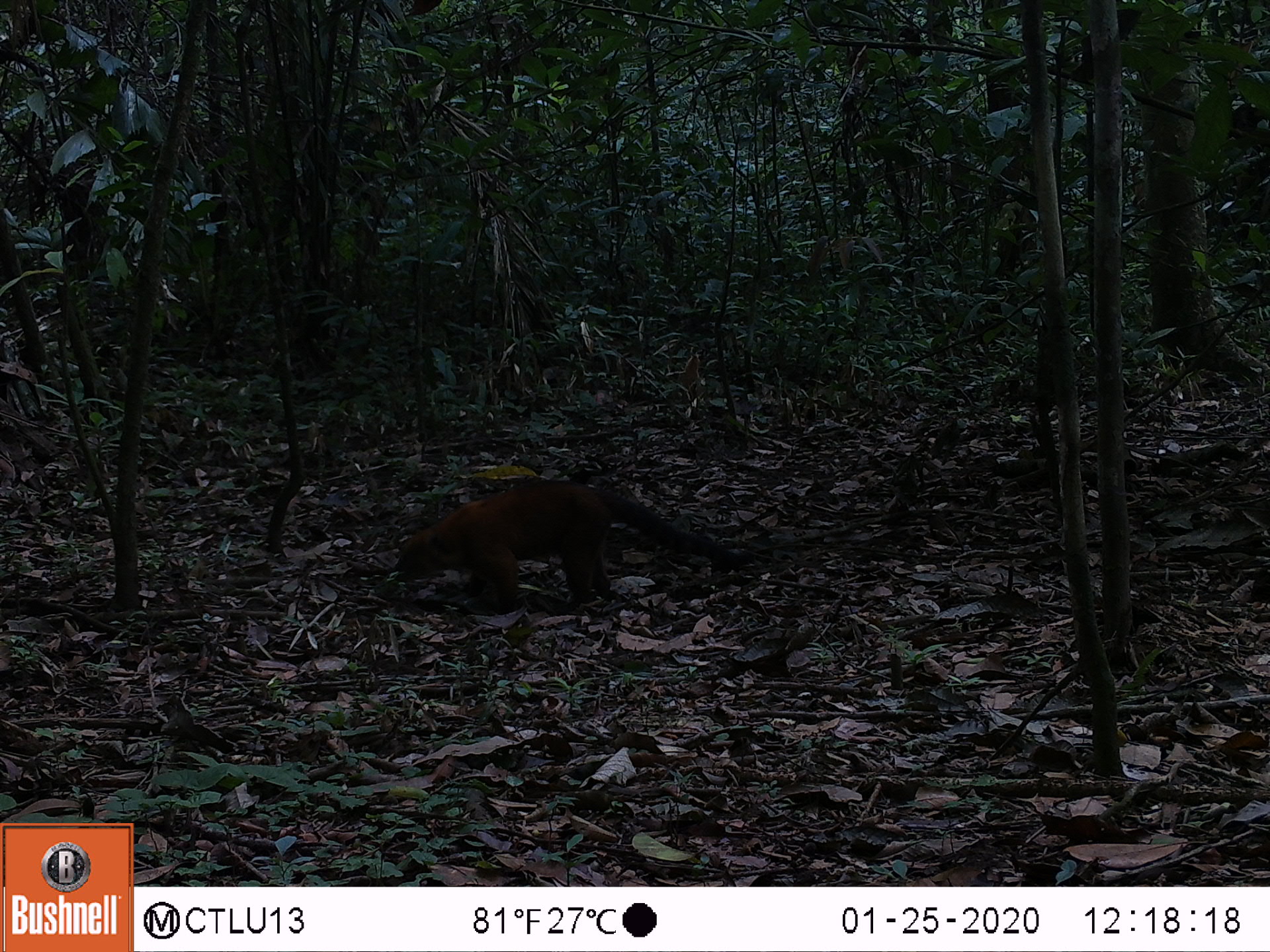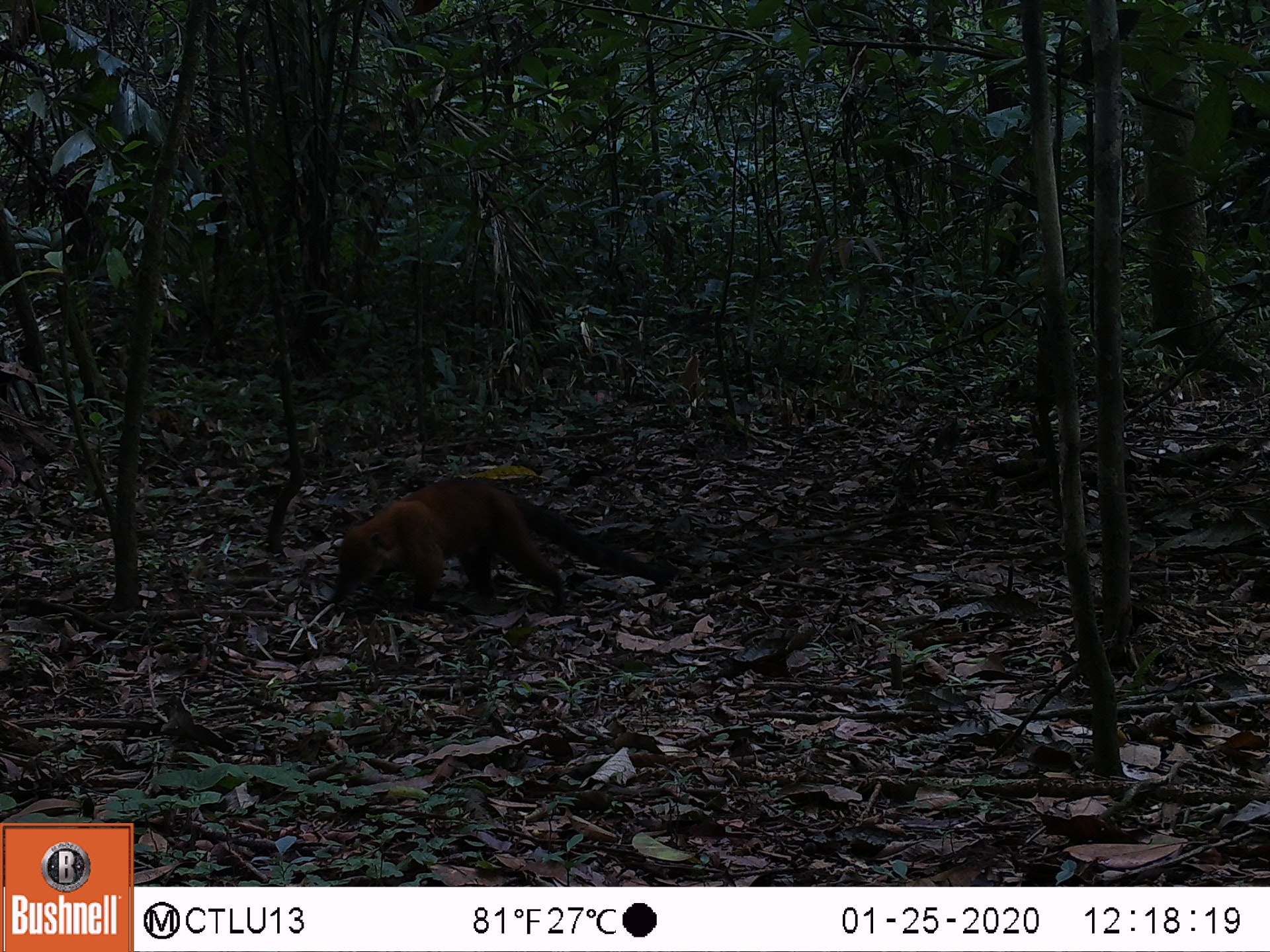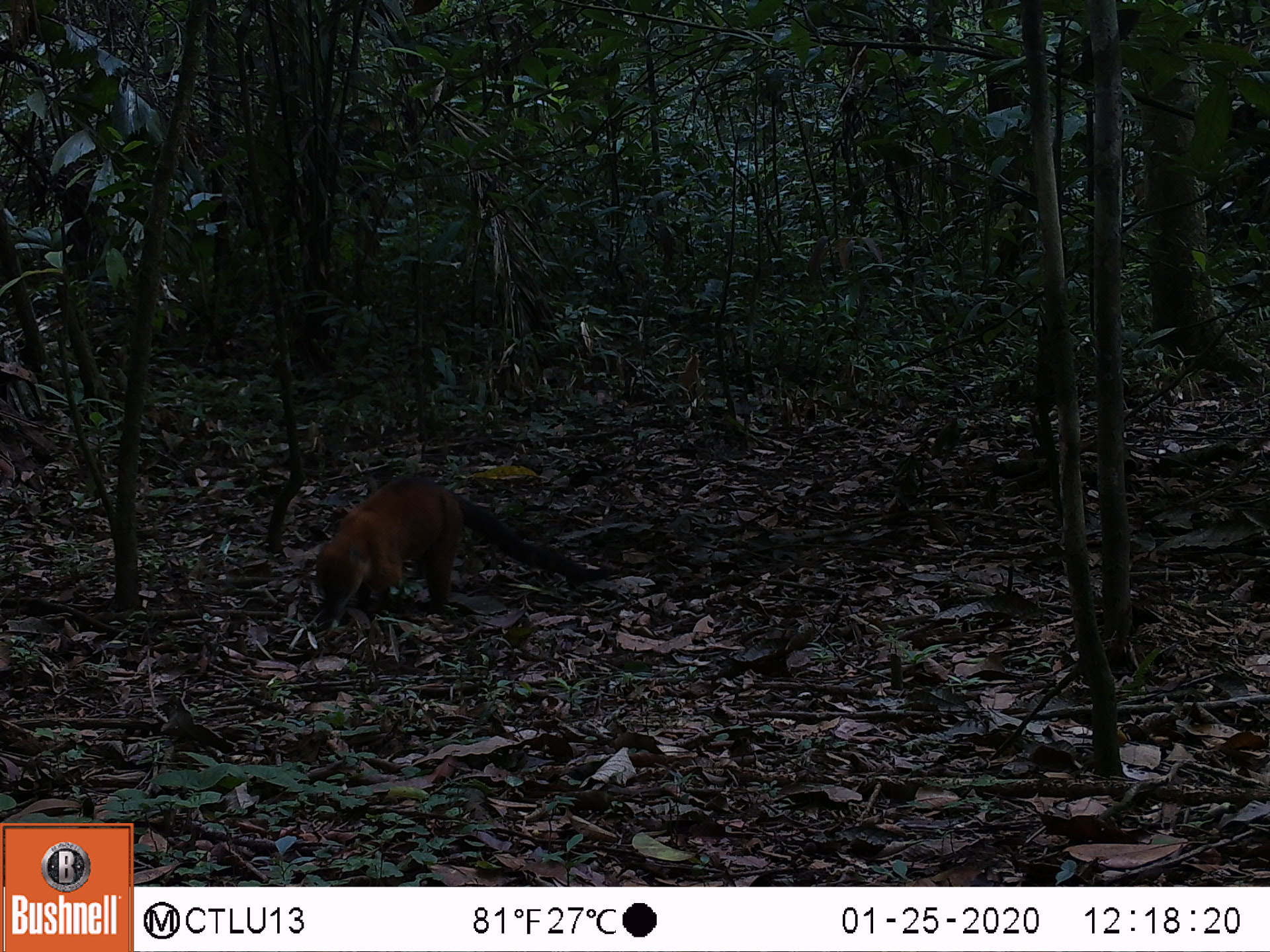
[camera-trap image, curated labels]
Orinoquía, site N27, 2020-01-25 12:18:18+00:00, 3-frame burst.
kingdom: Animalia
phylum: Chordata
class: Mammalia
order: Carnivora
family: Procyonidae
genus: Nasua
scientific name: Nasua nasua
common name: south american coati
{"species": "south american coati (Nasua nasua)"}